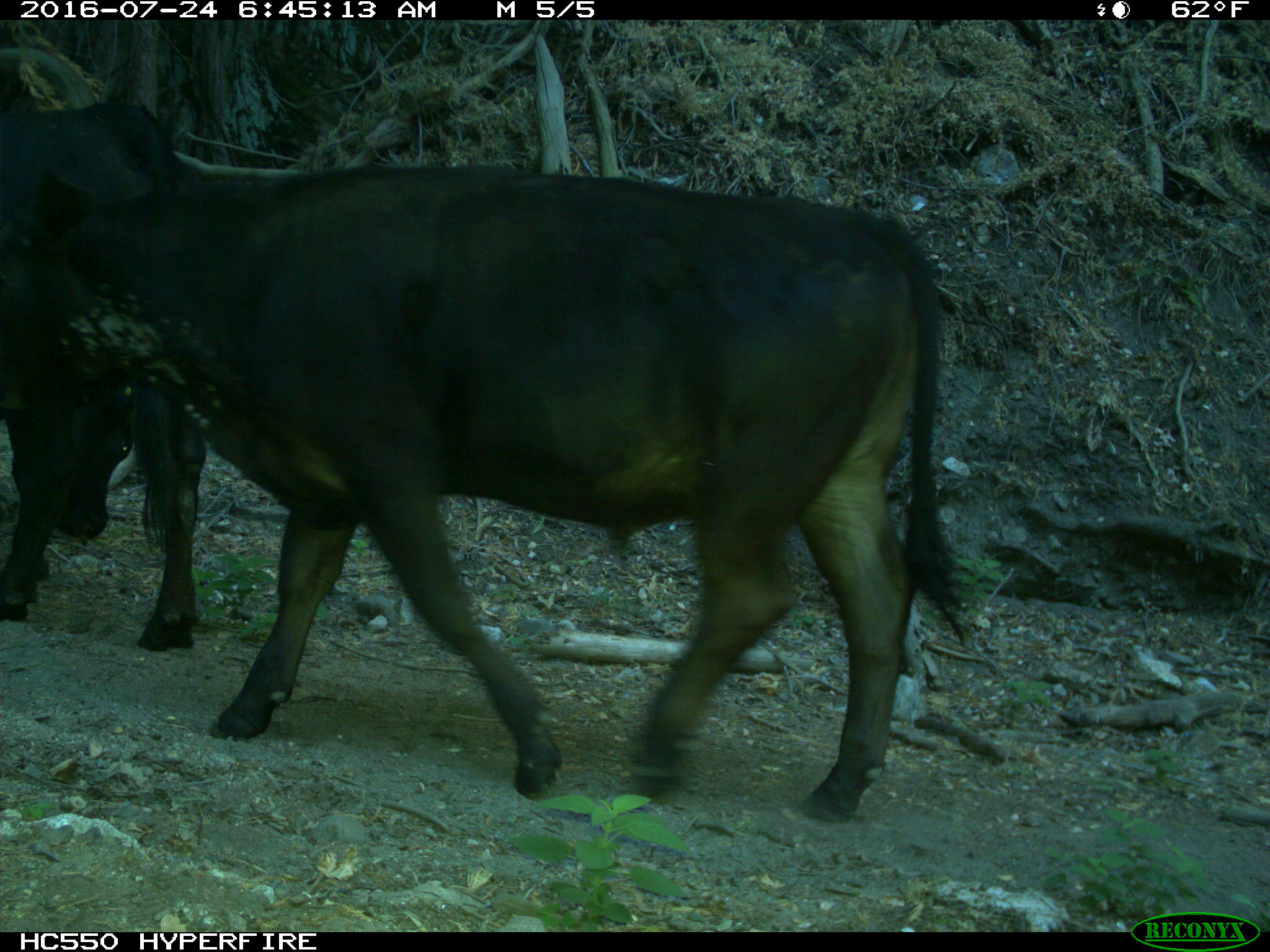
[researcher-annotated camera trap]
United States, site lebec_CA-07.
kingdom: Animalia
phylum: Chordata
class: Mammalia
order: Artiodactyla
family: Bovidae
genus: Bos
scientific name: Bos taurus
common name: domestic cow